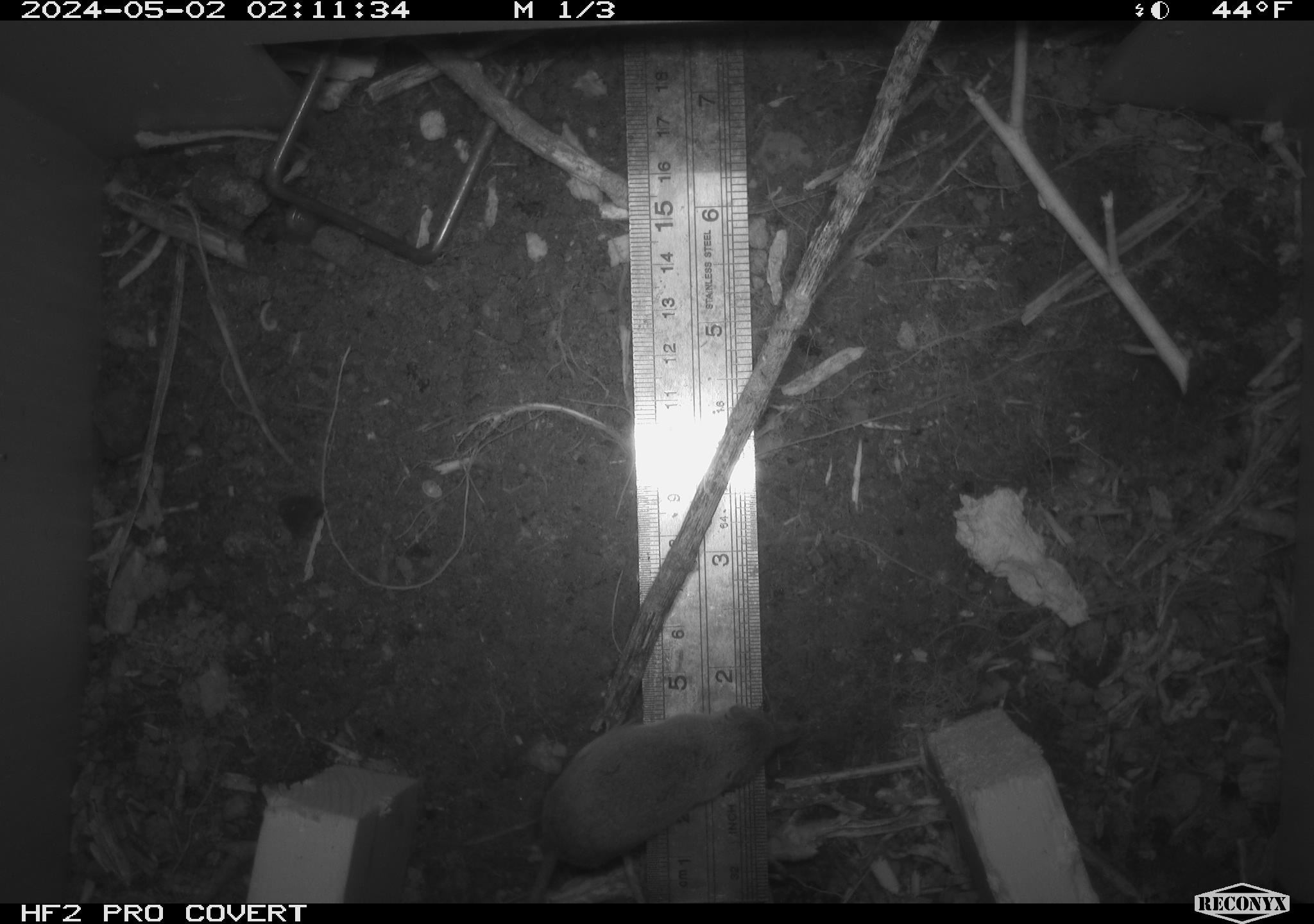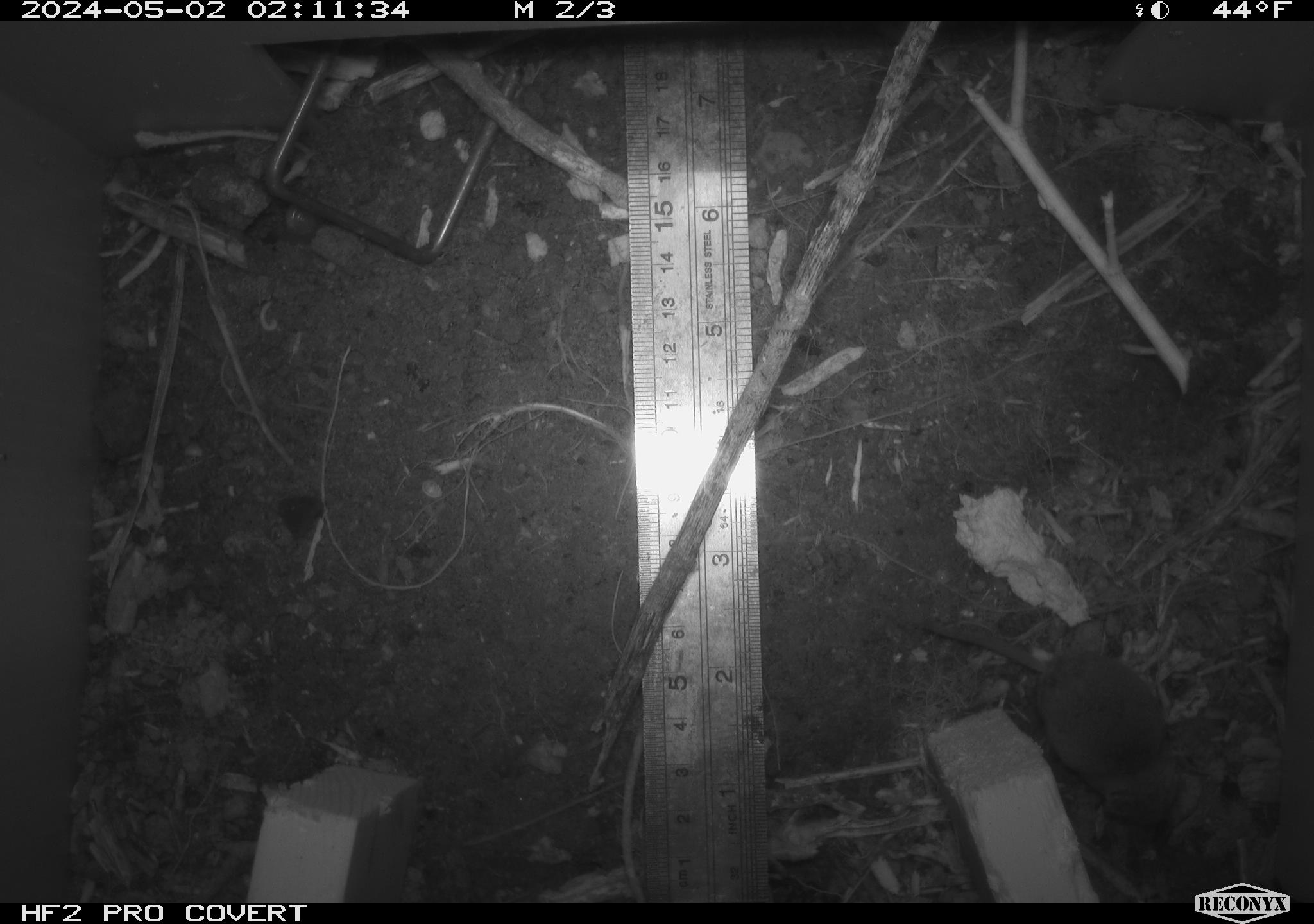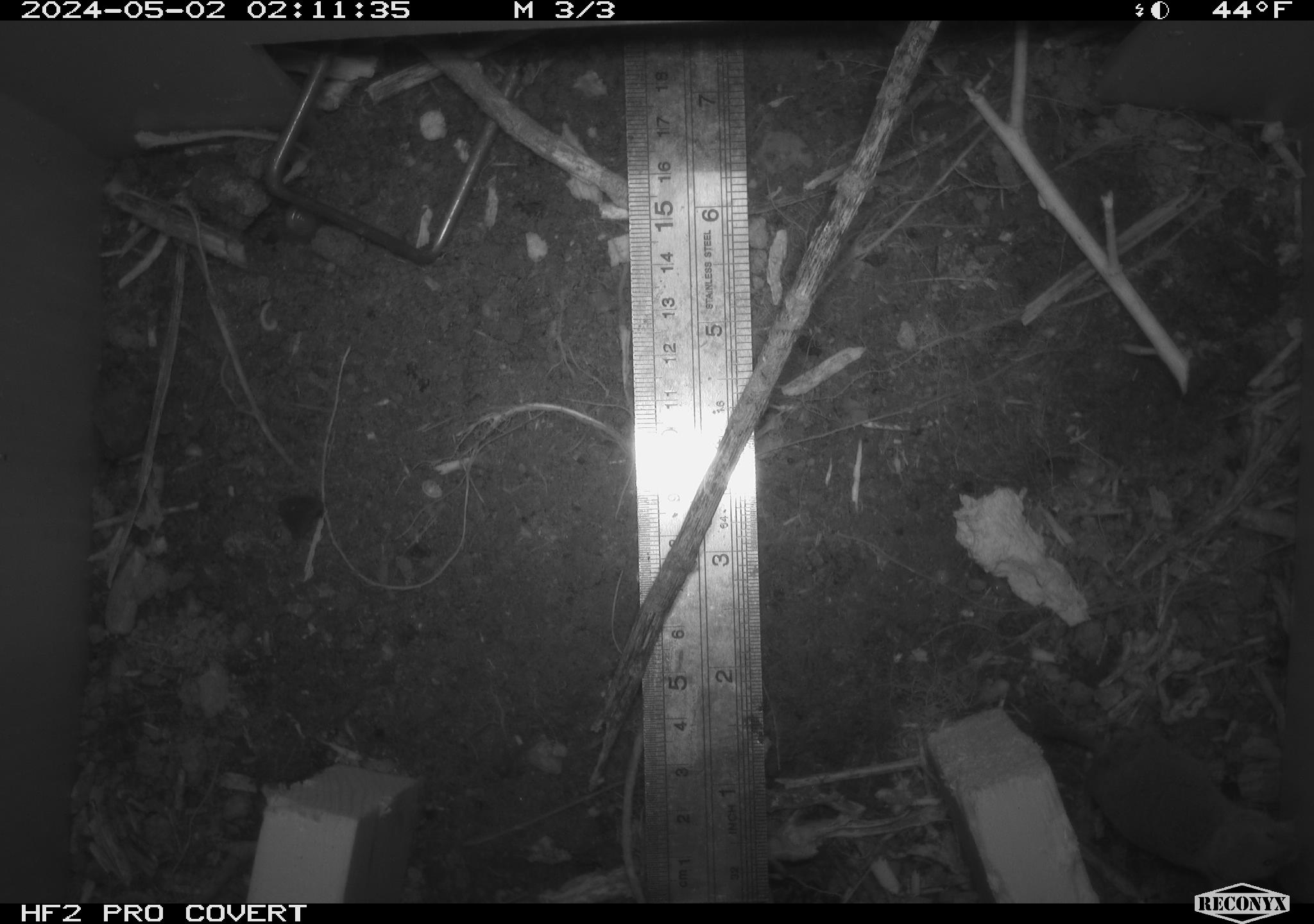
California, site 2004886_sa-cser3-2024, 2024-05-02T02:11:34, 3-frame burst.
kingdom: Animalia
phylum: Chordata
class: Mammalia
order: Eulipotyphla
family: Soricidae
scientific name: Soricidae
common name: shrews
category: soricidae family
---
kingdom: Animalia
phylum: Chordata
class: Mammalia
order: Rodentia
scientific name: Rodentia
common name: rodent